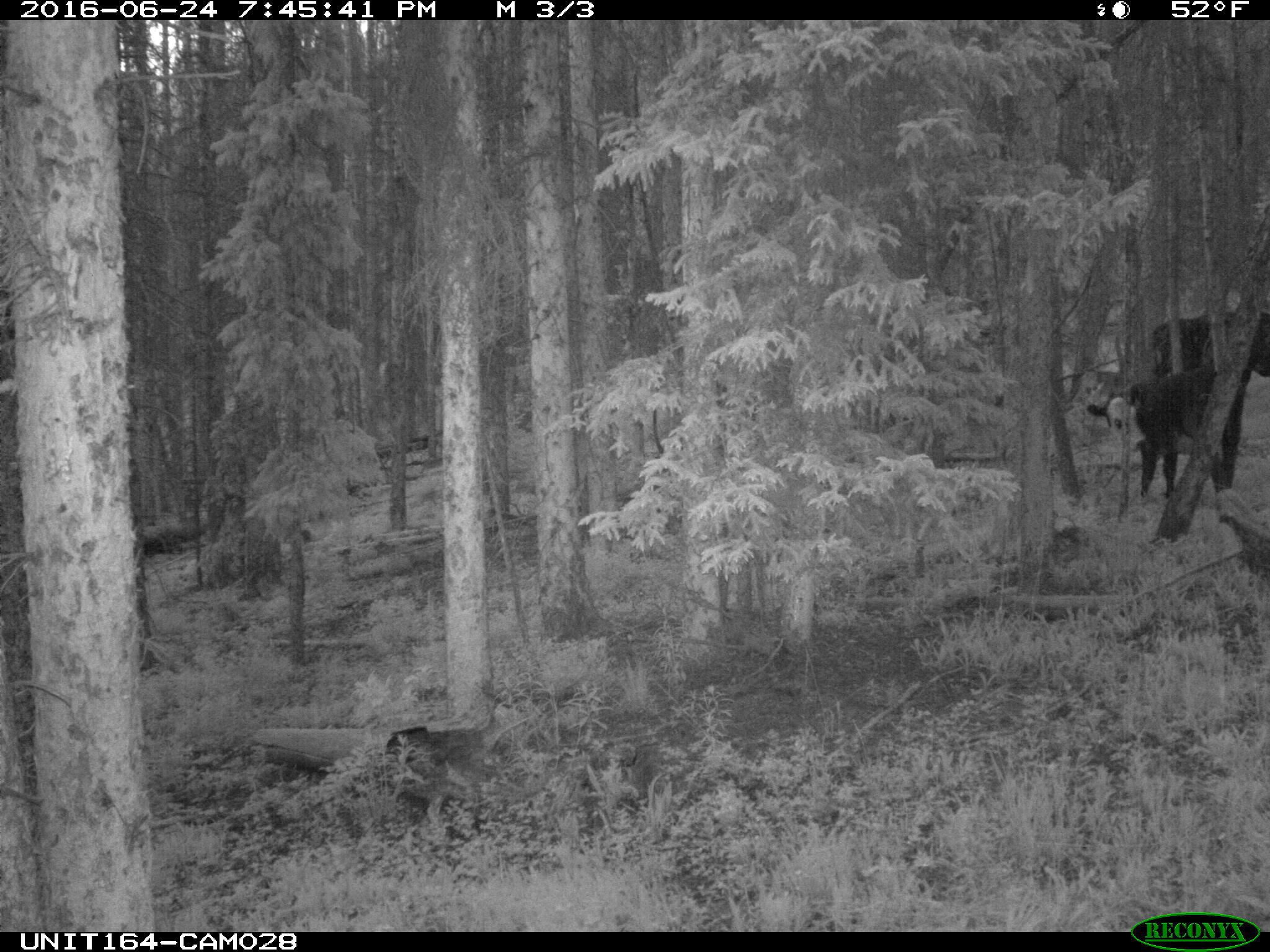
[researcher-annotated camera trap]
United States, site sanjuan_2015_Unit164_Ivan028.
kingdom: Animalia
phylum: Chordata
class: Mammalia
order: Artiodactyla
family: Bovidae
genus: Bos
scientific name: Bos taurus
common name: domestic cow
Bos taurus (domestic cow).